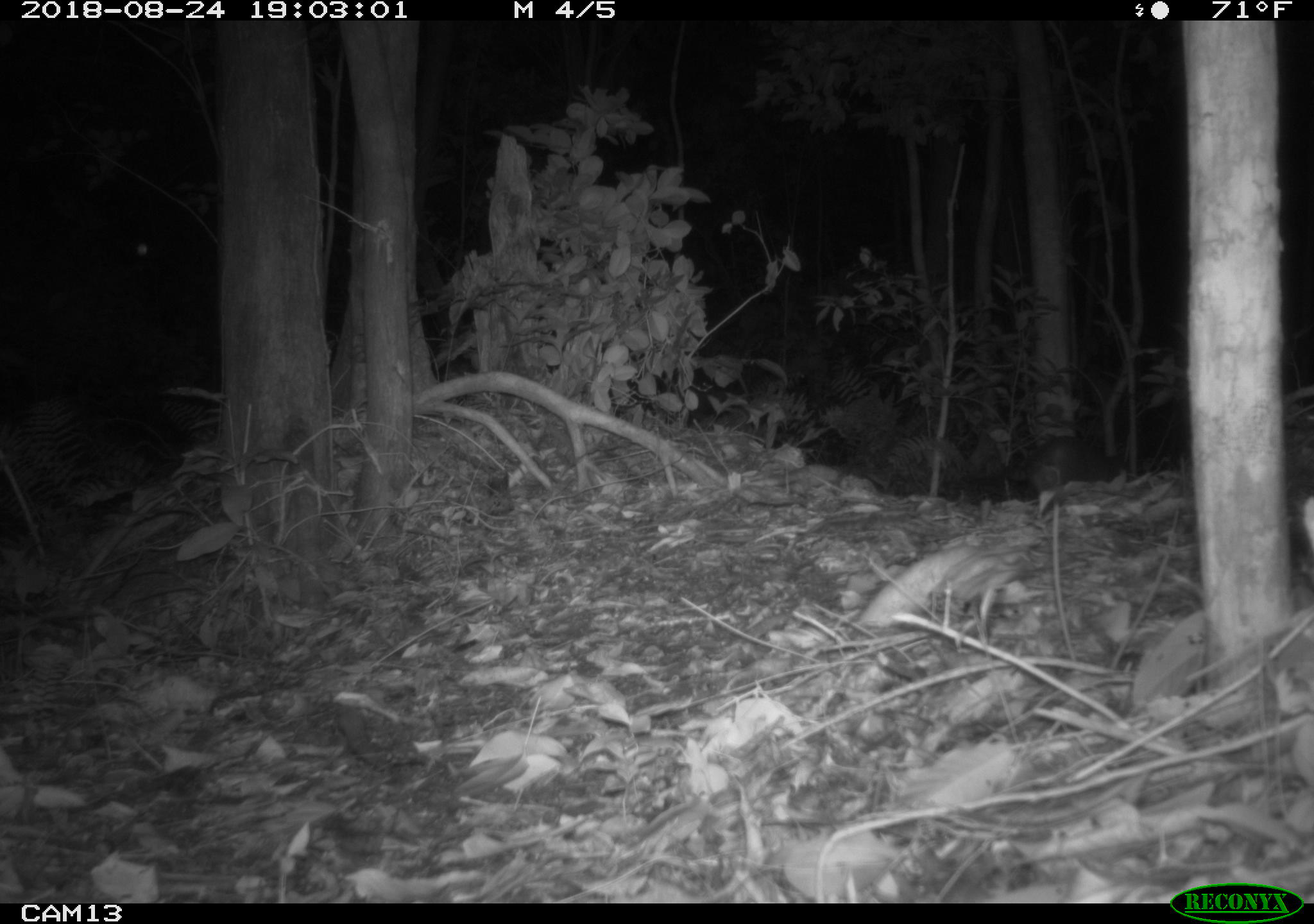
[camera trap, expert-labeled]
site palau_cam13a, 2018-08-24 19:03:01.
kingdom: Animalia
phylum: Chordata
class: Mammalia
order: Carnivora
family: Felidae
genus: Felis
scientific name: Felis catus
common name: cat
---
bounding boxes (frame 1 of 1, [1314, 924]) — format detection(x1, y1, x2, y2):
cat: detection(1036, 431, 1116, 490)